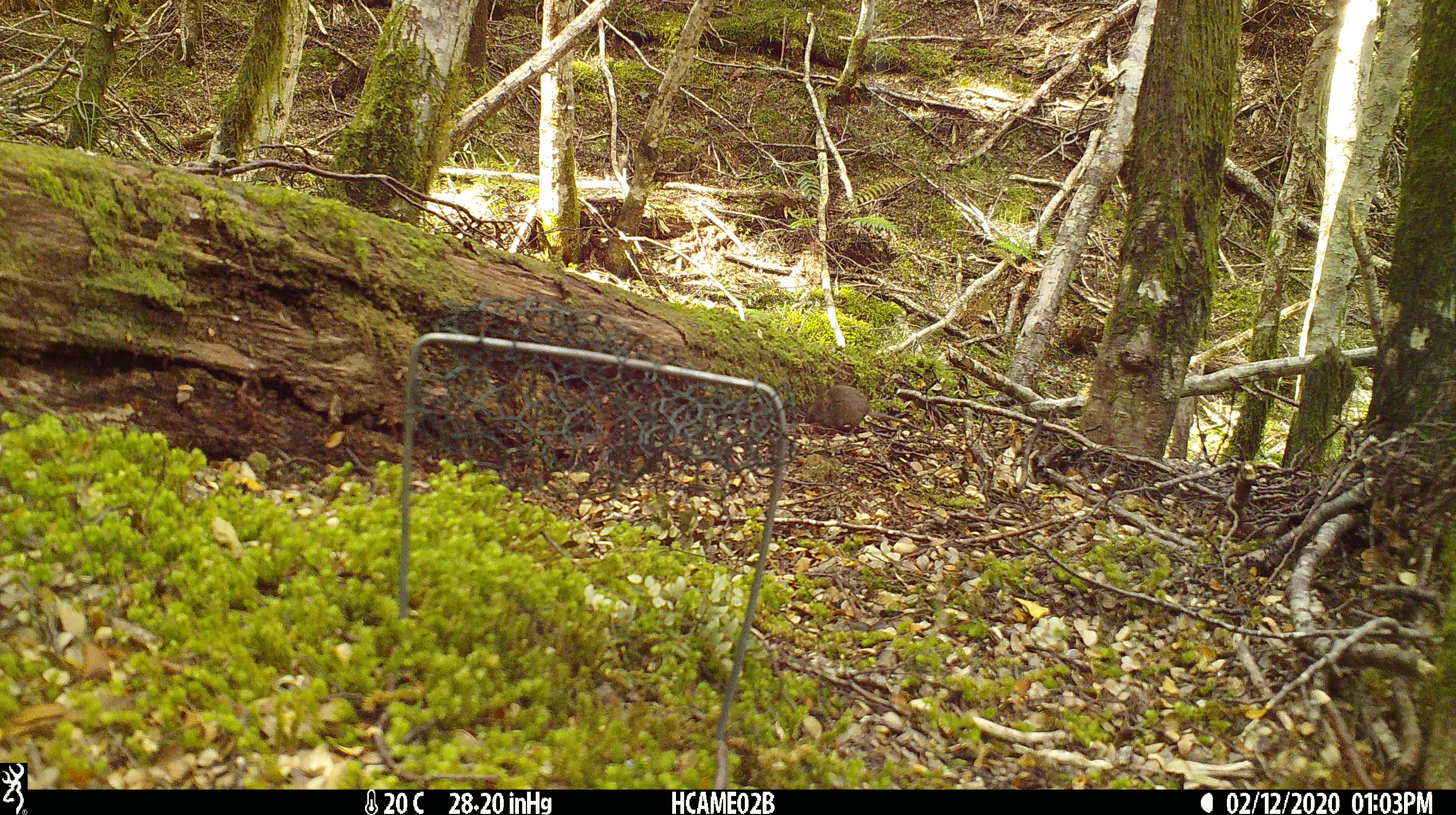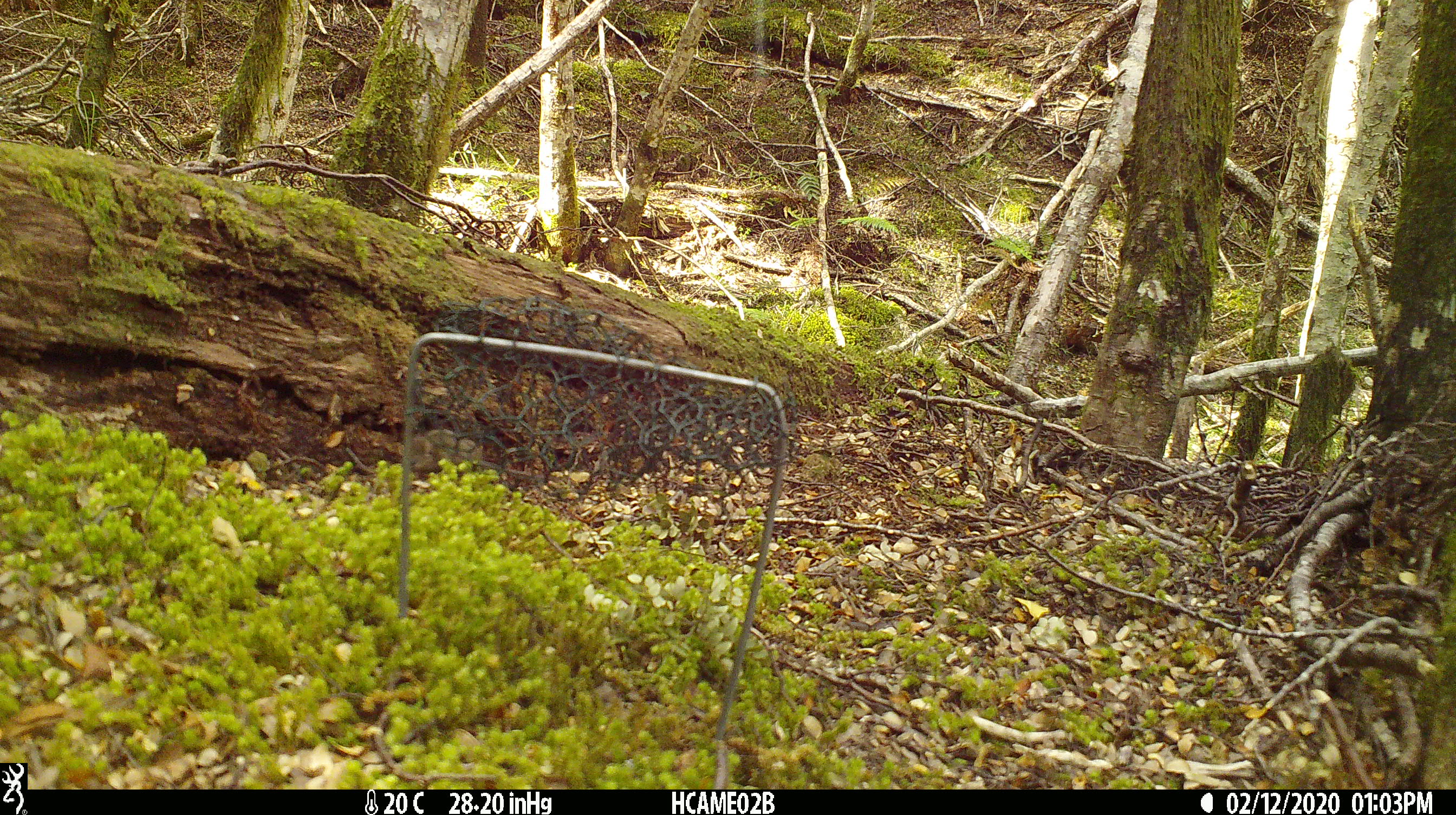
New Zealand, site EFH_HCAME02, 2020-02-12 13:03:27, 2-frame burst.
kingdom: Animalia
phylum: Chordata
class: Mammalia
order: Rodentia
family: Muridae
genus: Mus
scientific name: Mus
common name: mouse